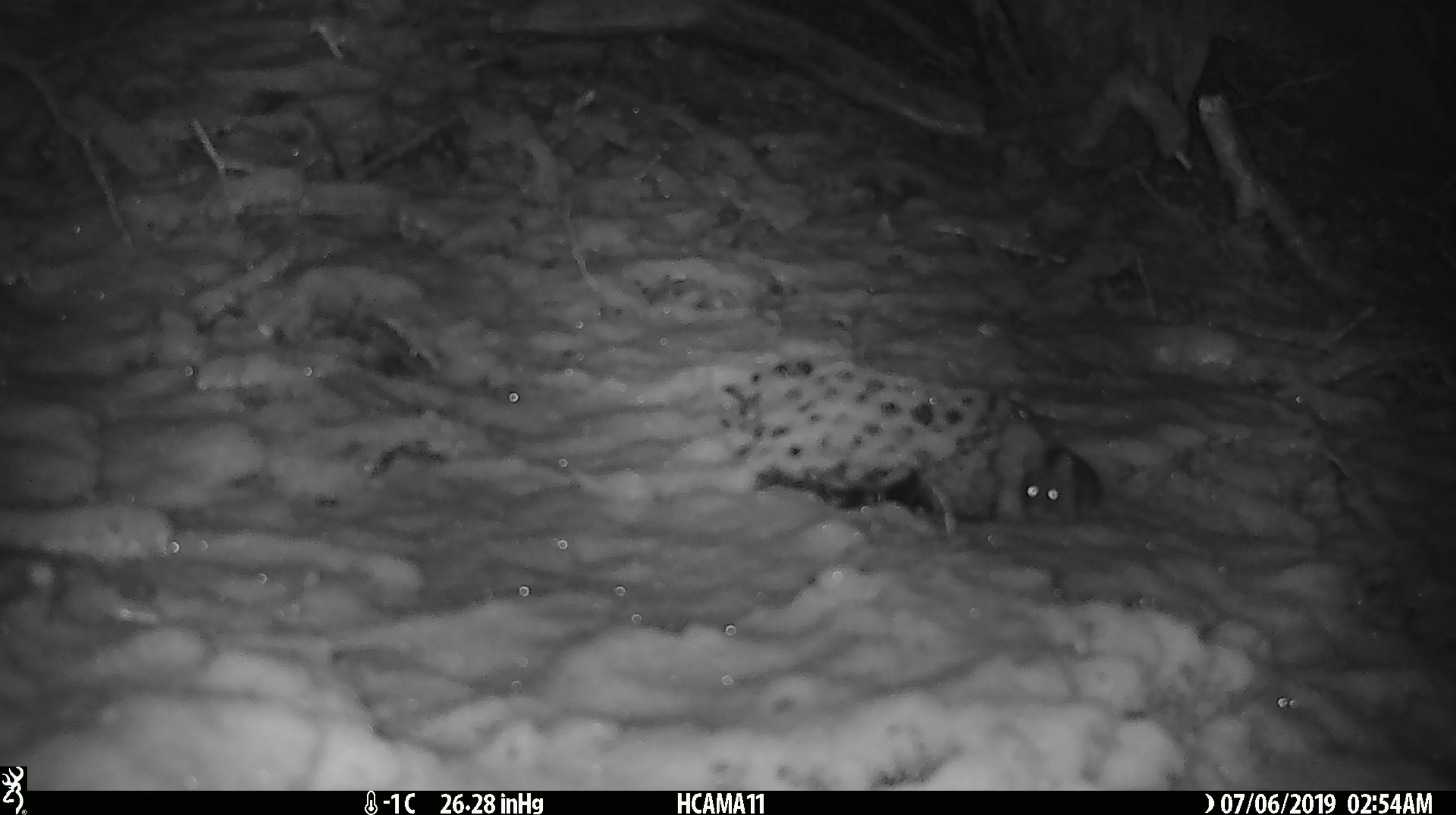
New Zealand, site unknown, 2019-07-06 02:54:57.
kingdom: Animalia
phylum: Chordata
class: Mammalia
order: Rodentia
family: Muridae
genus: Mus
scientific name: Mus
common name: mouse